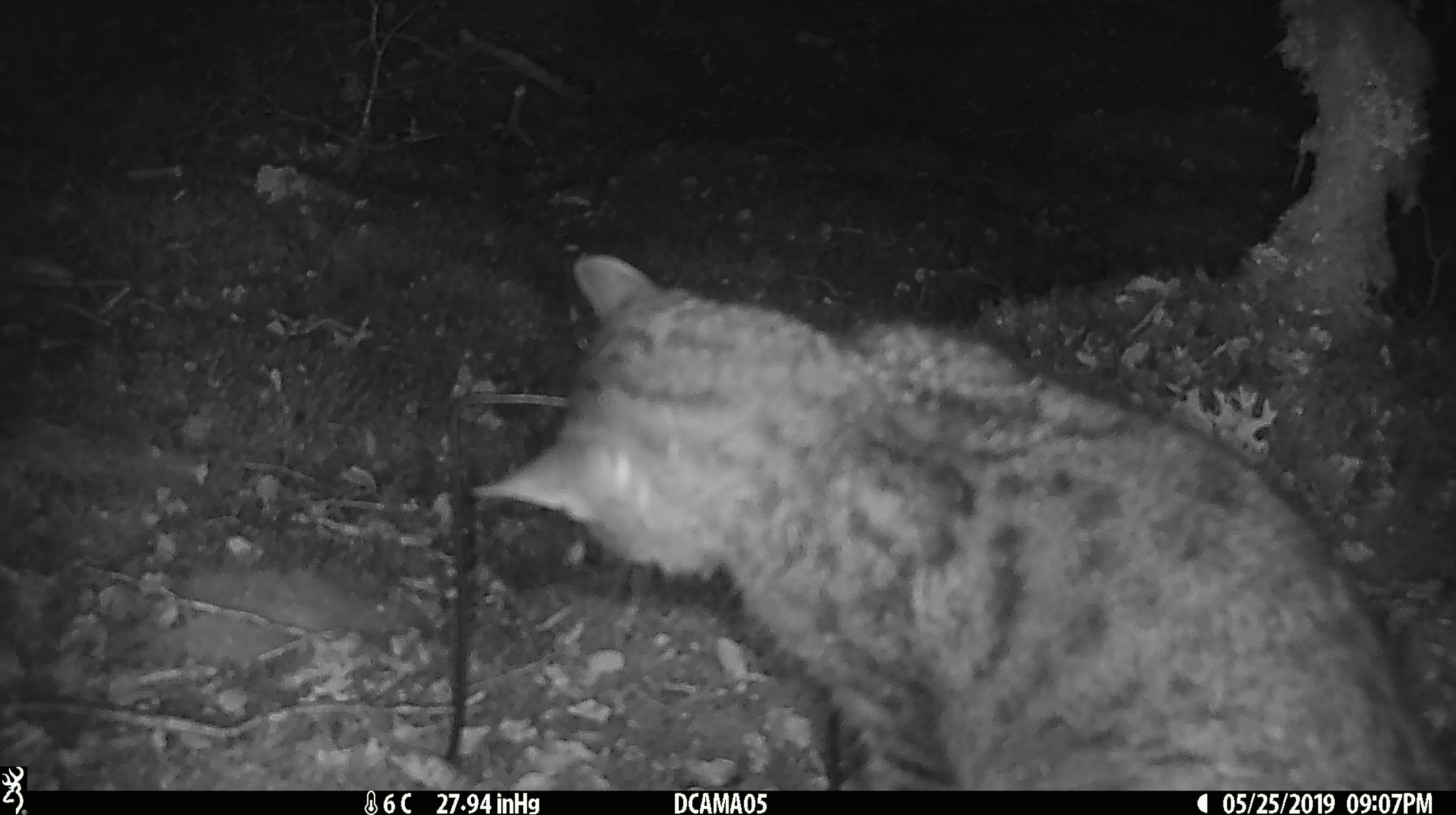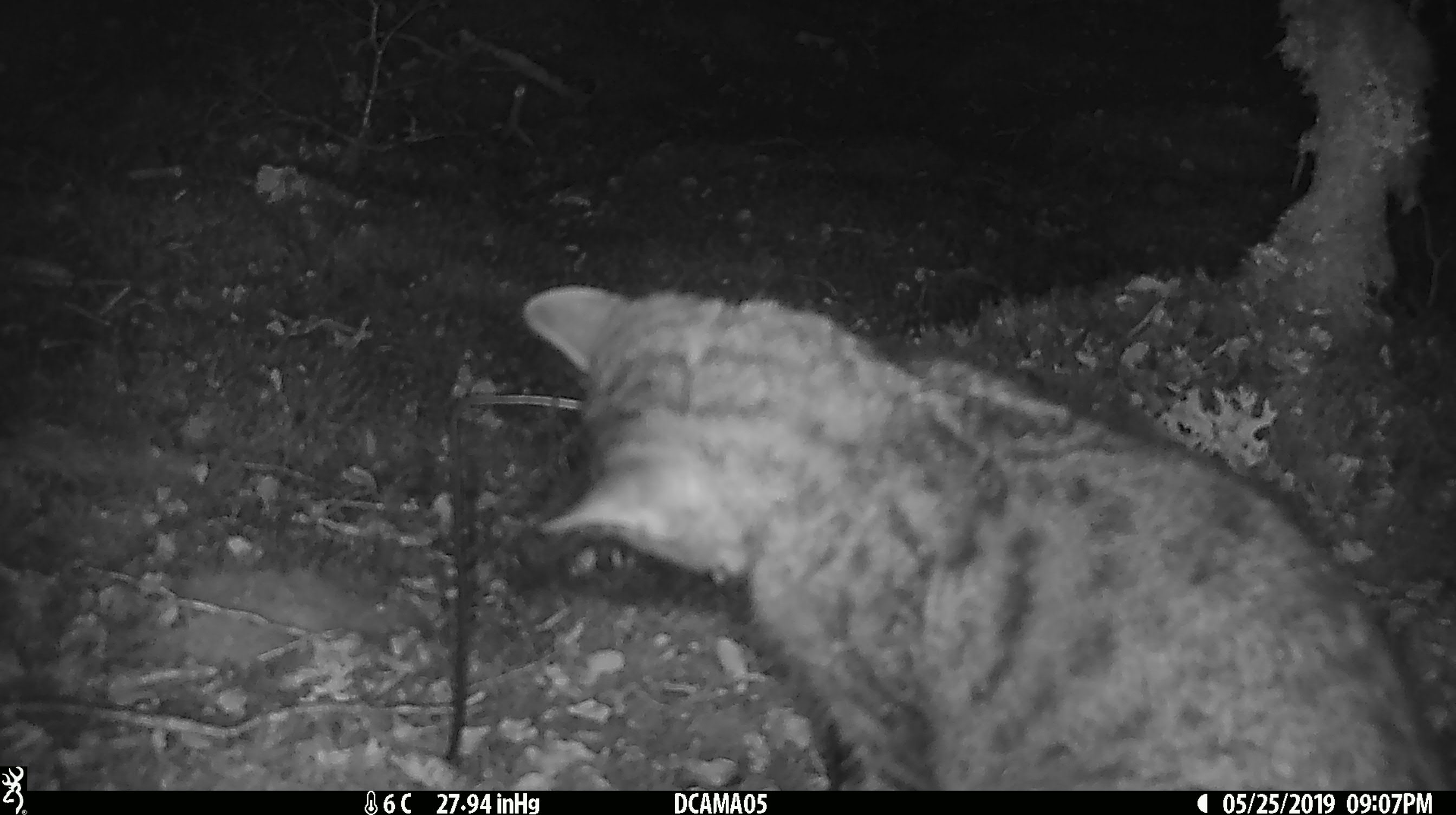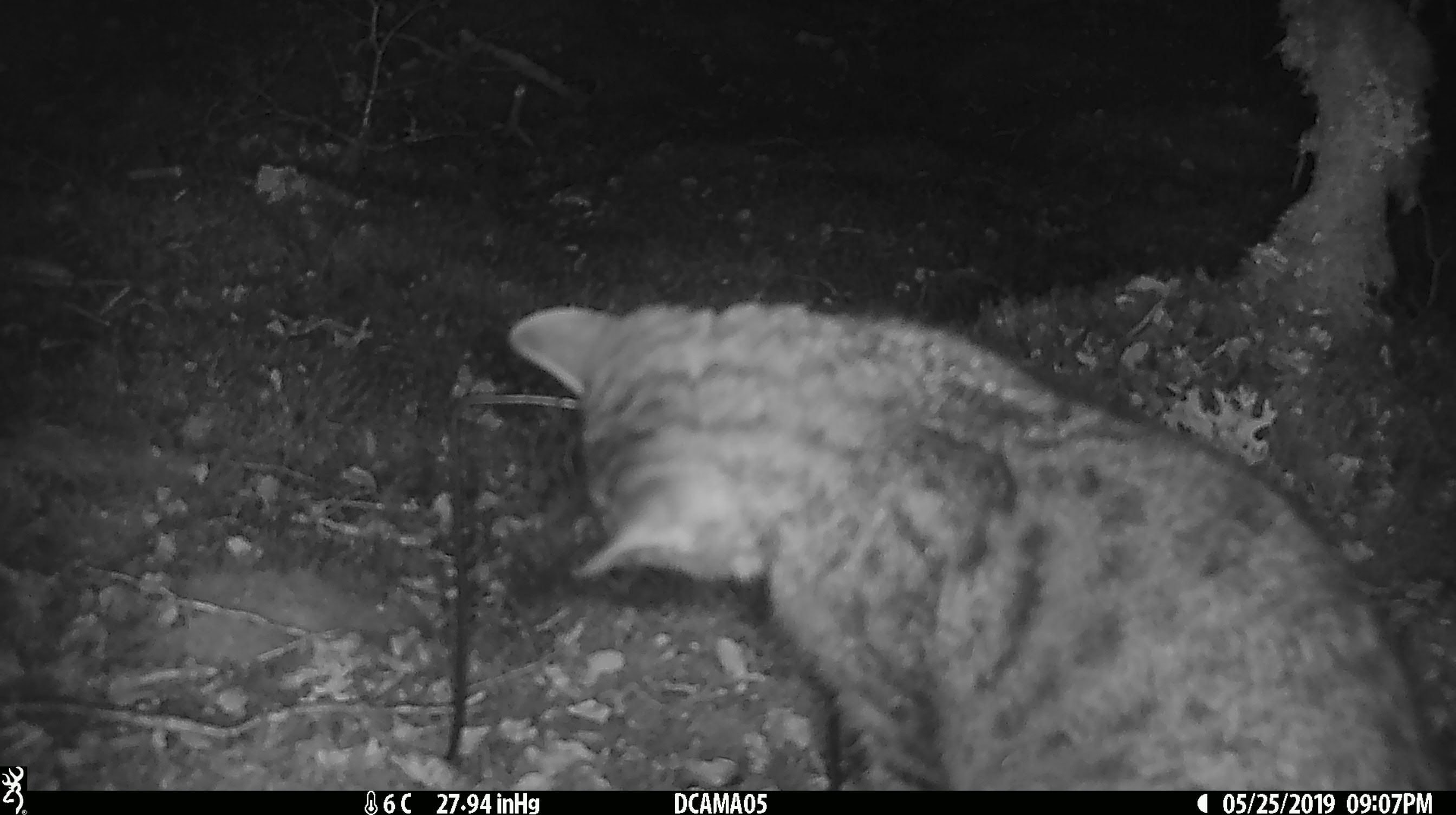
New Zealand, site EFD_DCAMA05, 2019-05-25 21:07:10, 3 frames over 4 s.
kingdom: Animalia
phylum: Chordata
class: Mammalia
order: Carnivora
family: Felidae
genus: Felis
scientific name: Felis catus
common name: domestic cat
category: cat